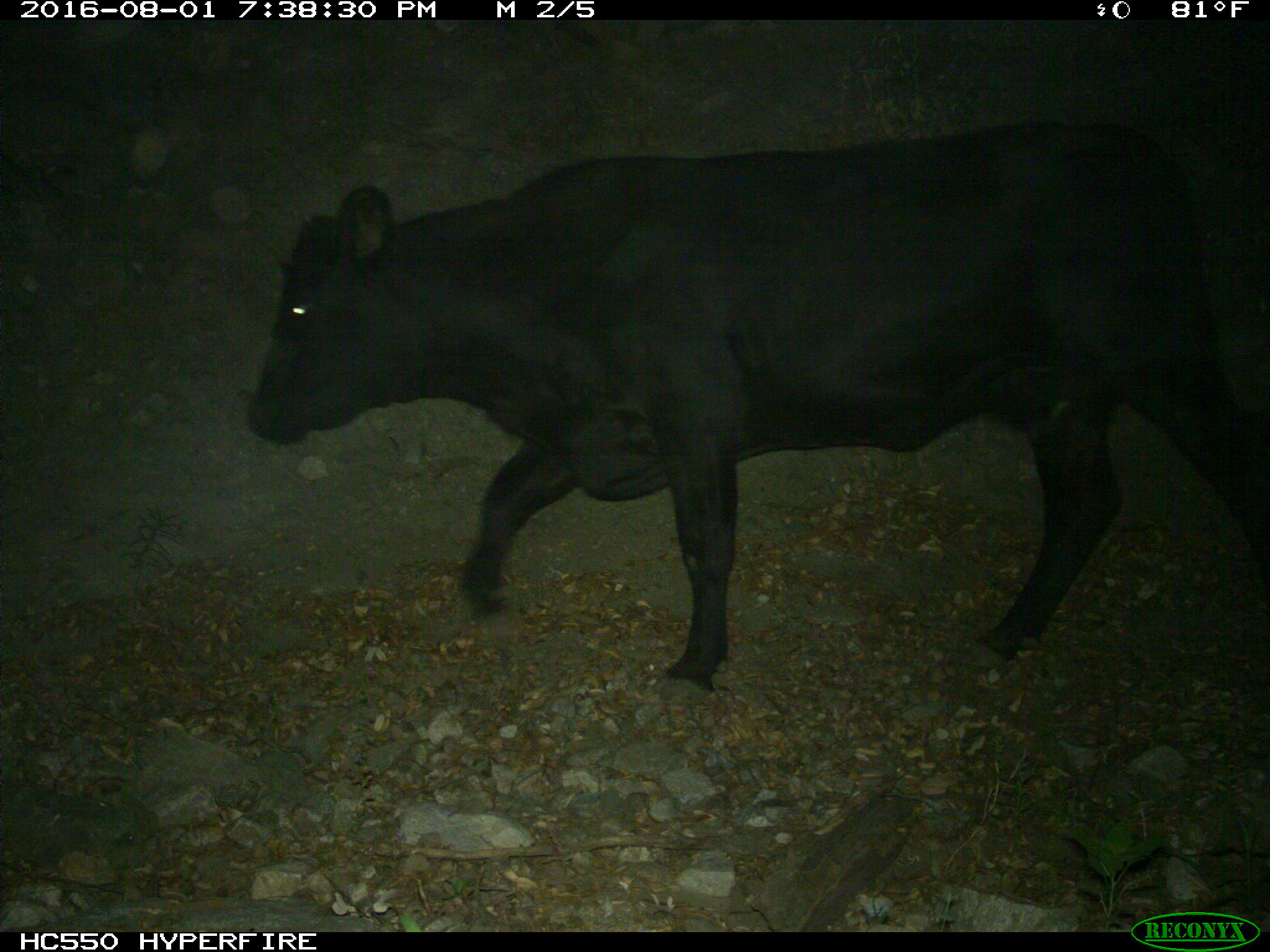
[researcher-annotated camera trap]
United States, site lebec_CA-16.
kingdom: Animalia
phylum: Chordata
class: Mammalia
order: Artiodactyla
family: Bovidae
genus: Bos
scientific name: Bos taurus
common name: domestic cow